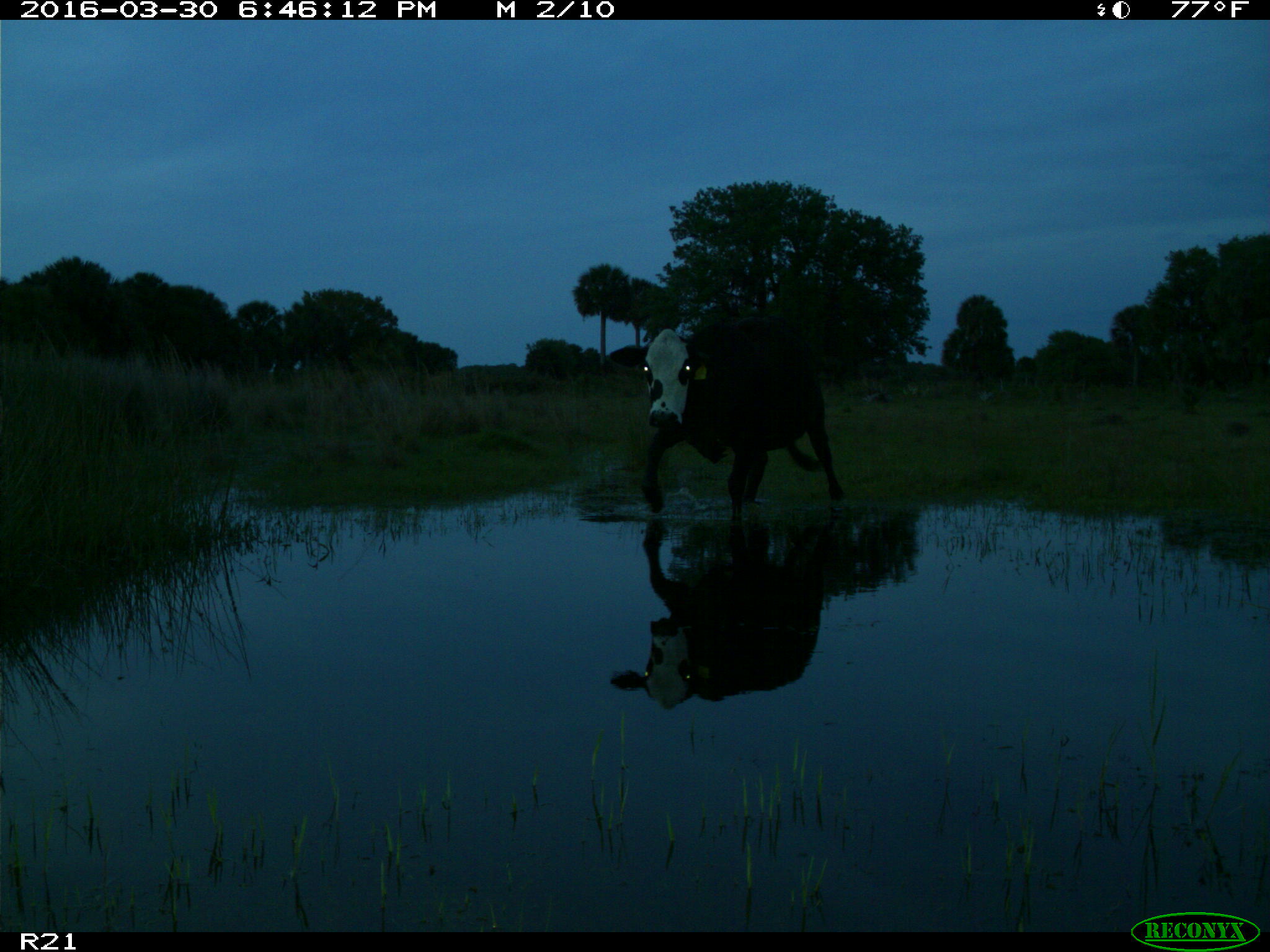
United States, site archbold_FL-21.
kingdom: Animalia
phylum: Chordata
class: Mammalia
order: Artiodactyla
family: Bovidae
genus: Bos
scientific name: Bos taurus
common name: domestic cow